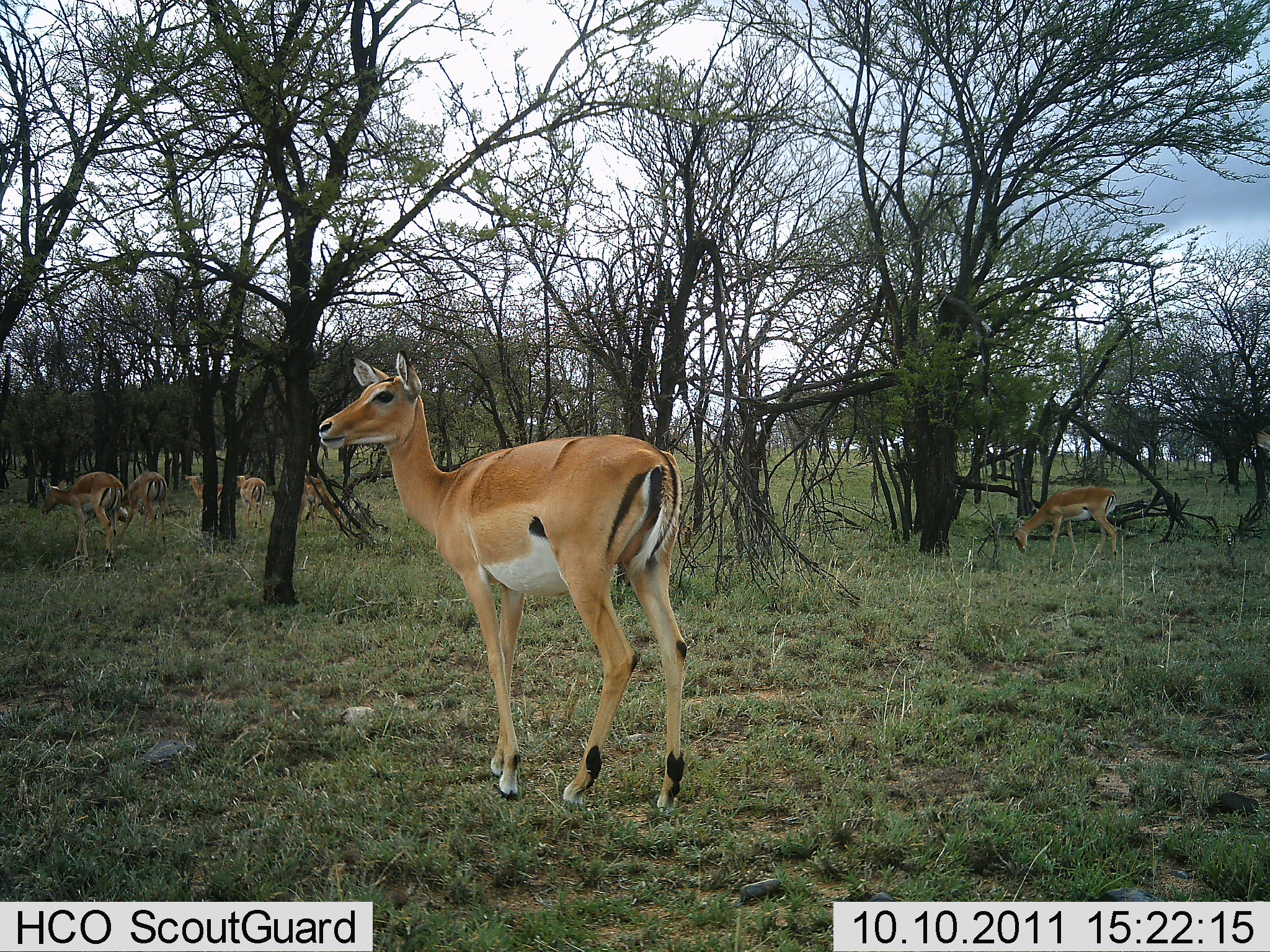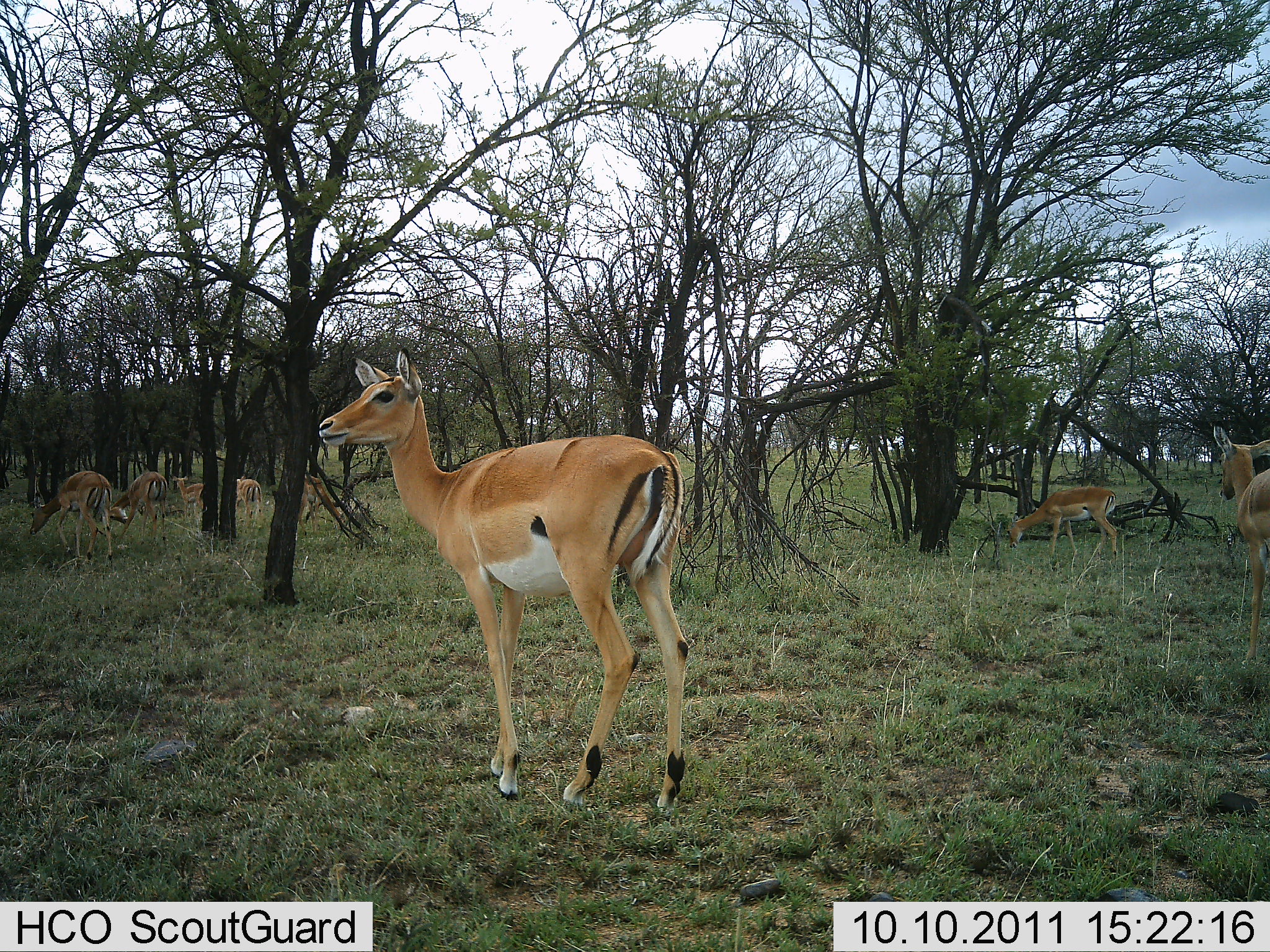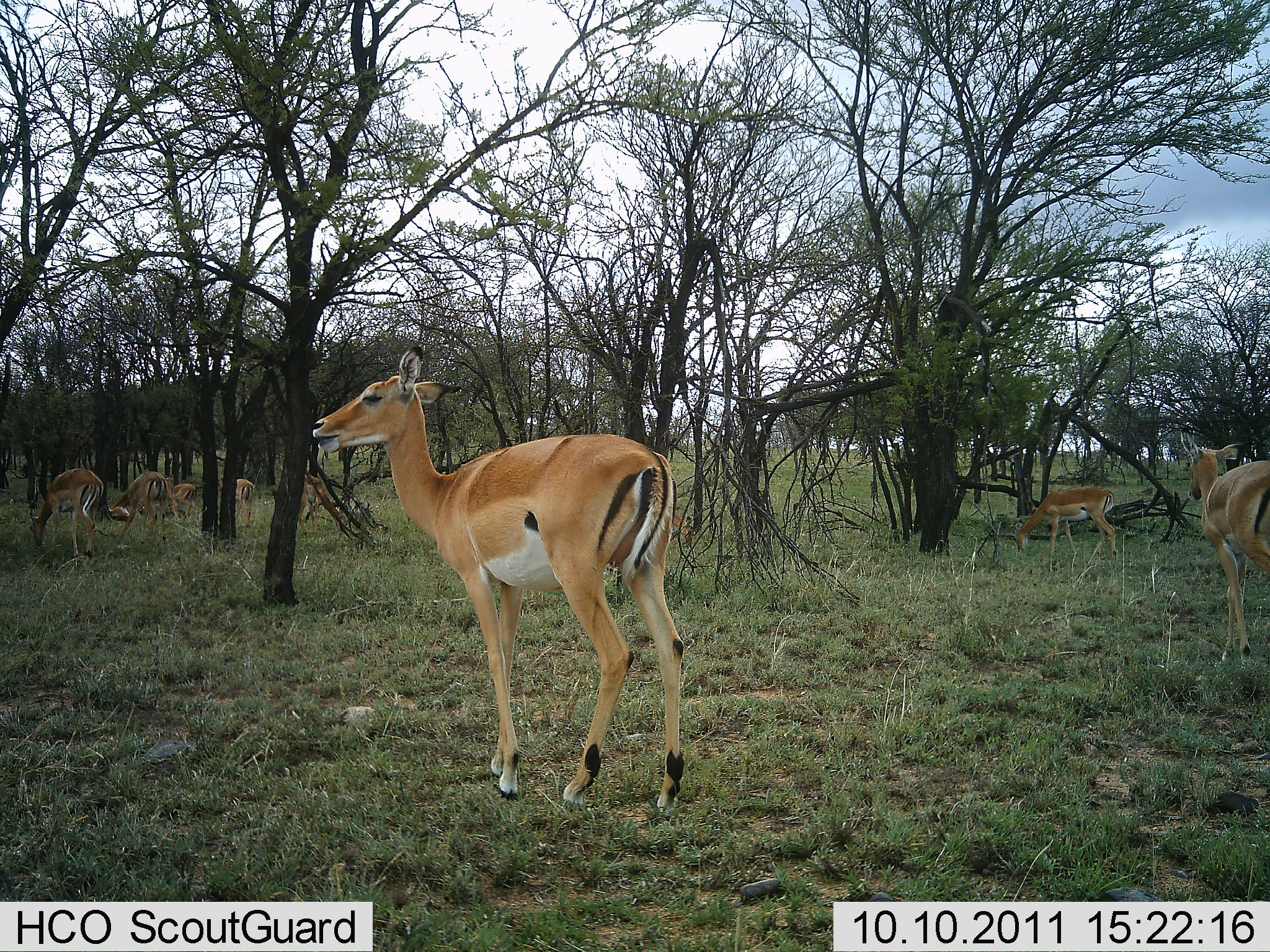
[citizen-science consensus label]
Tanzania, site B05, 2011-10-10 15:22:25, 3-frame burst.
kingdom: Animalia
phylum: Chordata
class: Mammalia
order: Artiodactyla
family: Bovidae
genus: Aepyceros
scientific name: Aepyceros melampus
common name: impala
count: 8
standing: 92%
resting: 17%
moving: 50%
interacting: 8%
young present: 8%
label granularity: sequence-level